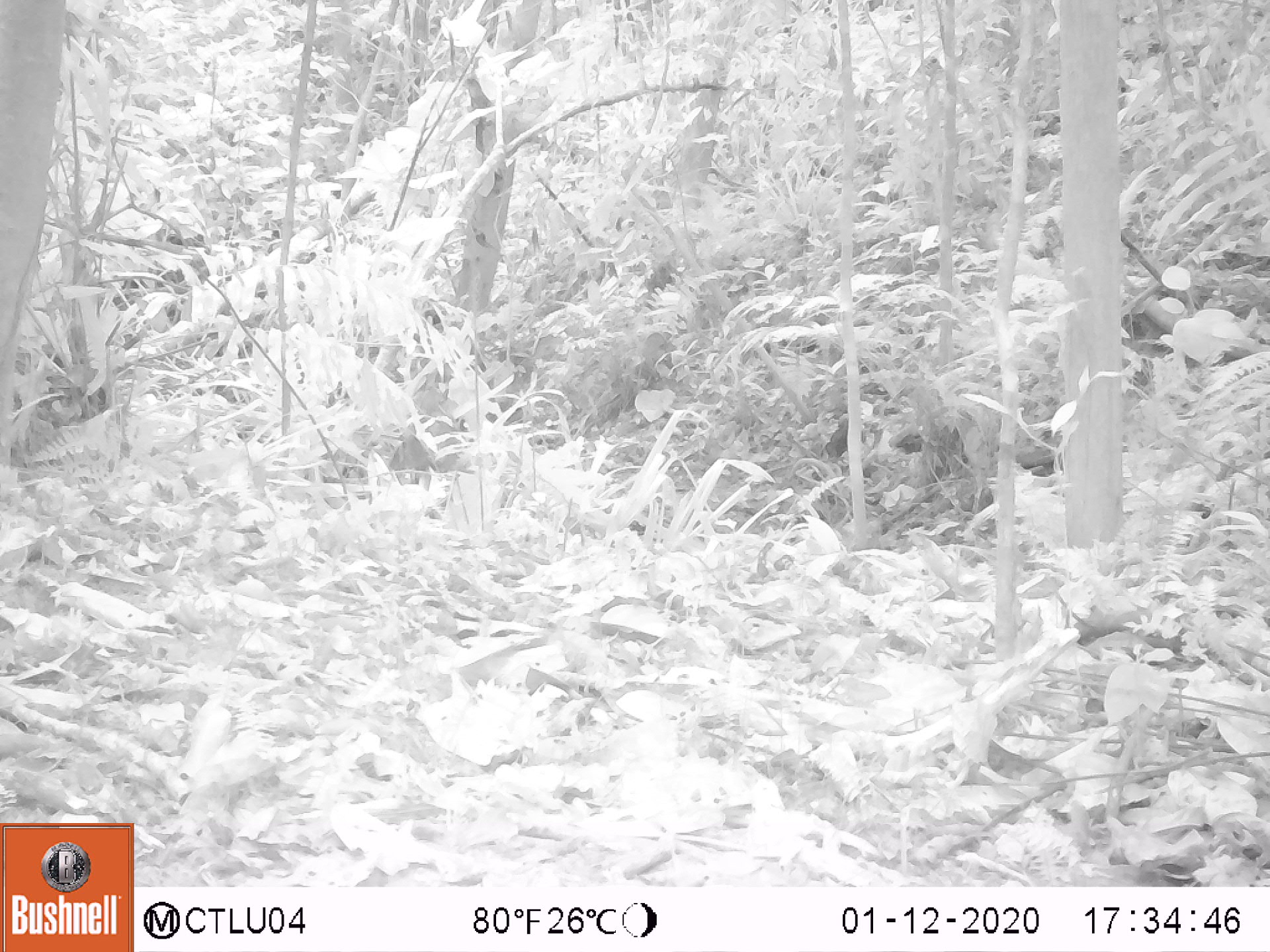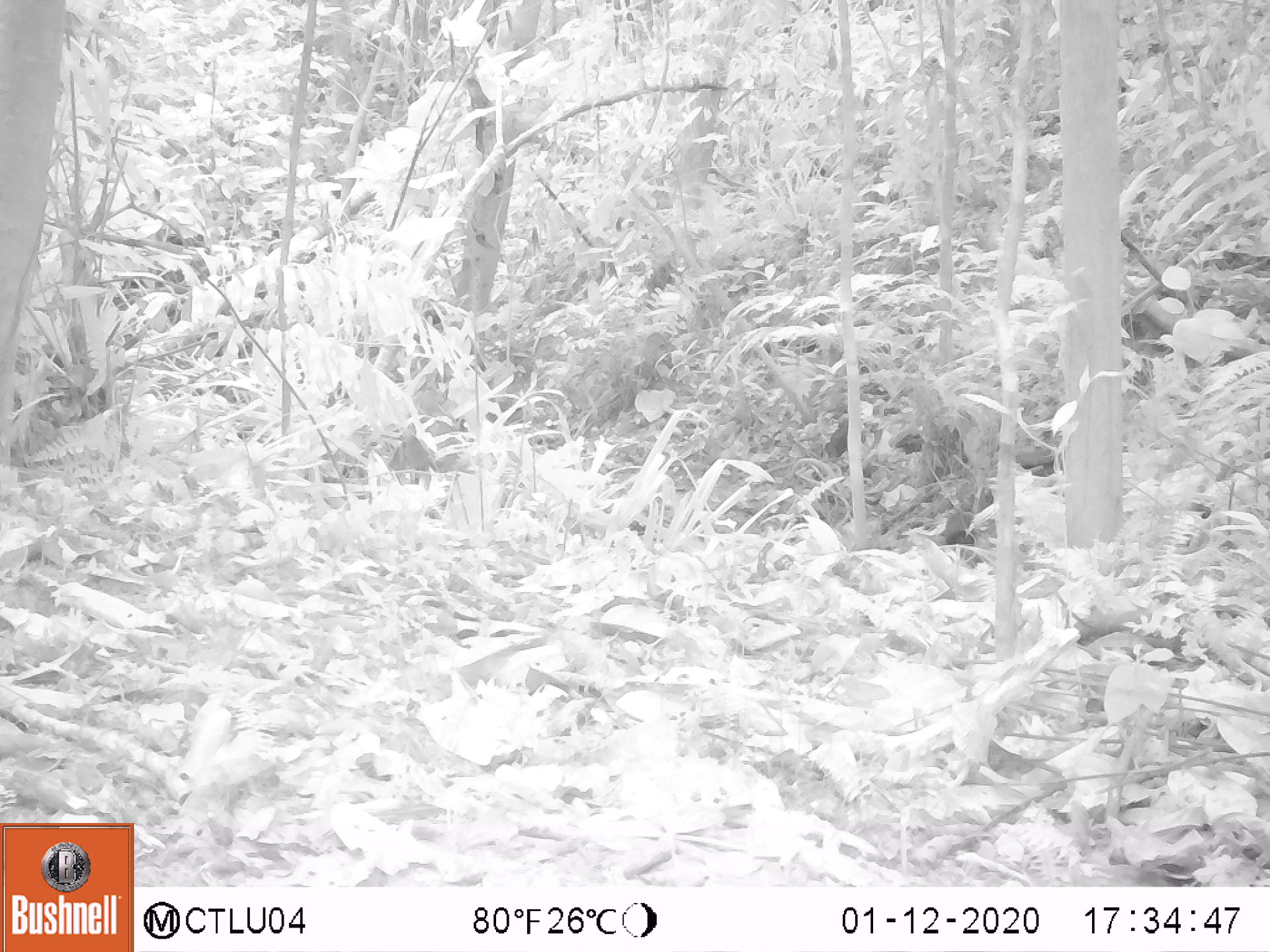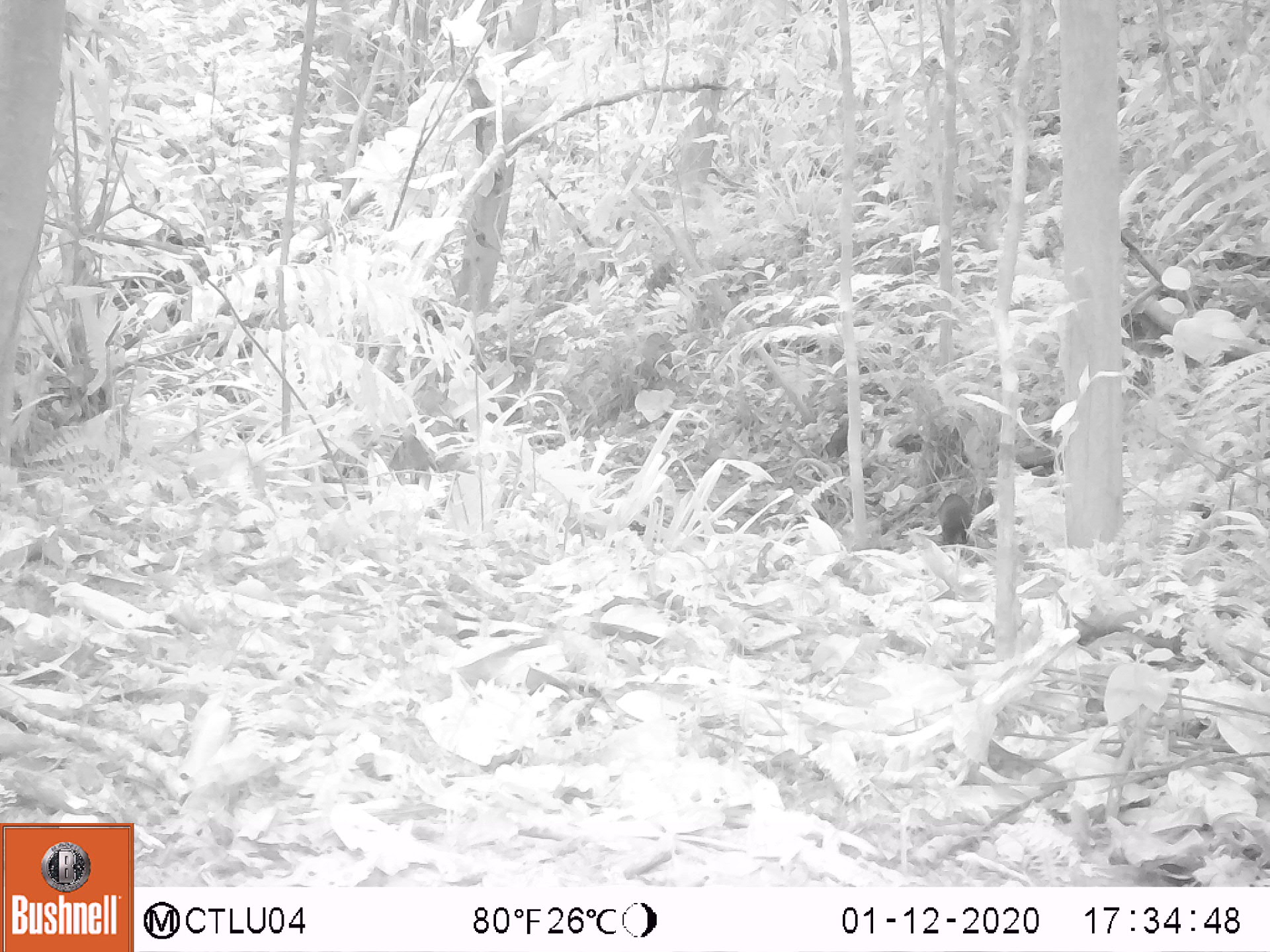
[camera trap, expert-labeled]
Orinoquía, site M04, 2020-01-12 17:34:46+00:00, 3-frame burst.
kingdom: Animalia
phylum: Chordata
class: Mammalia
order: Rodentia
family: Dasyproctidae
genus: Dasyprocta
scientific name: Dasyprocta fuliginosa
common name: black agouti